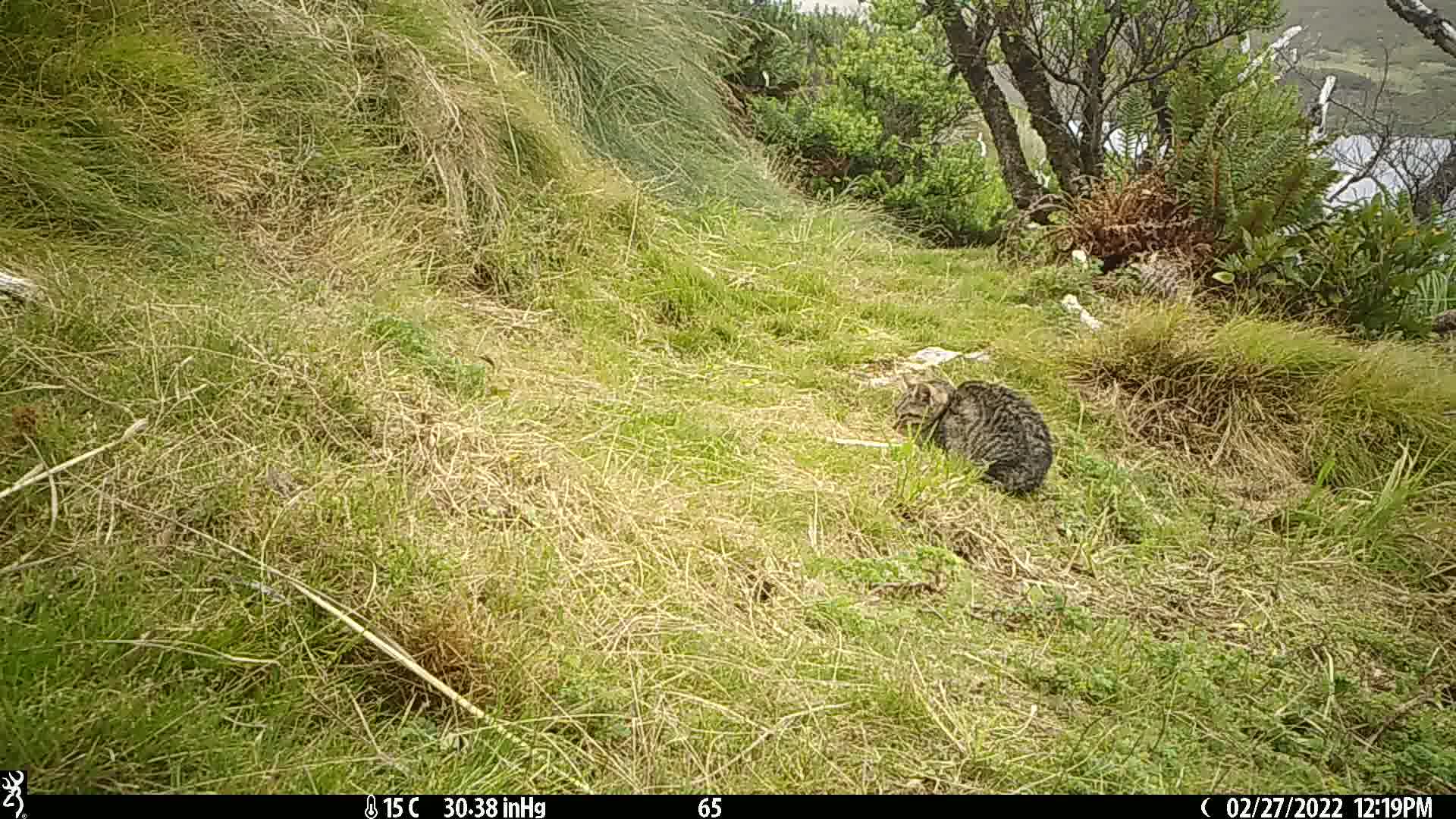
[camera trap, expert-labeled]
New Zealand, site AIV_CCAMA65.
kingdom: Animalia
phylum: Chordata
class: Mammalia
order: Carnivora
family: Felidae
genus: Felis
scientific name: Felis catus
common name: domestic cat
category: cat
Cat (domestic cat) (Felis catus).